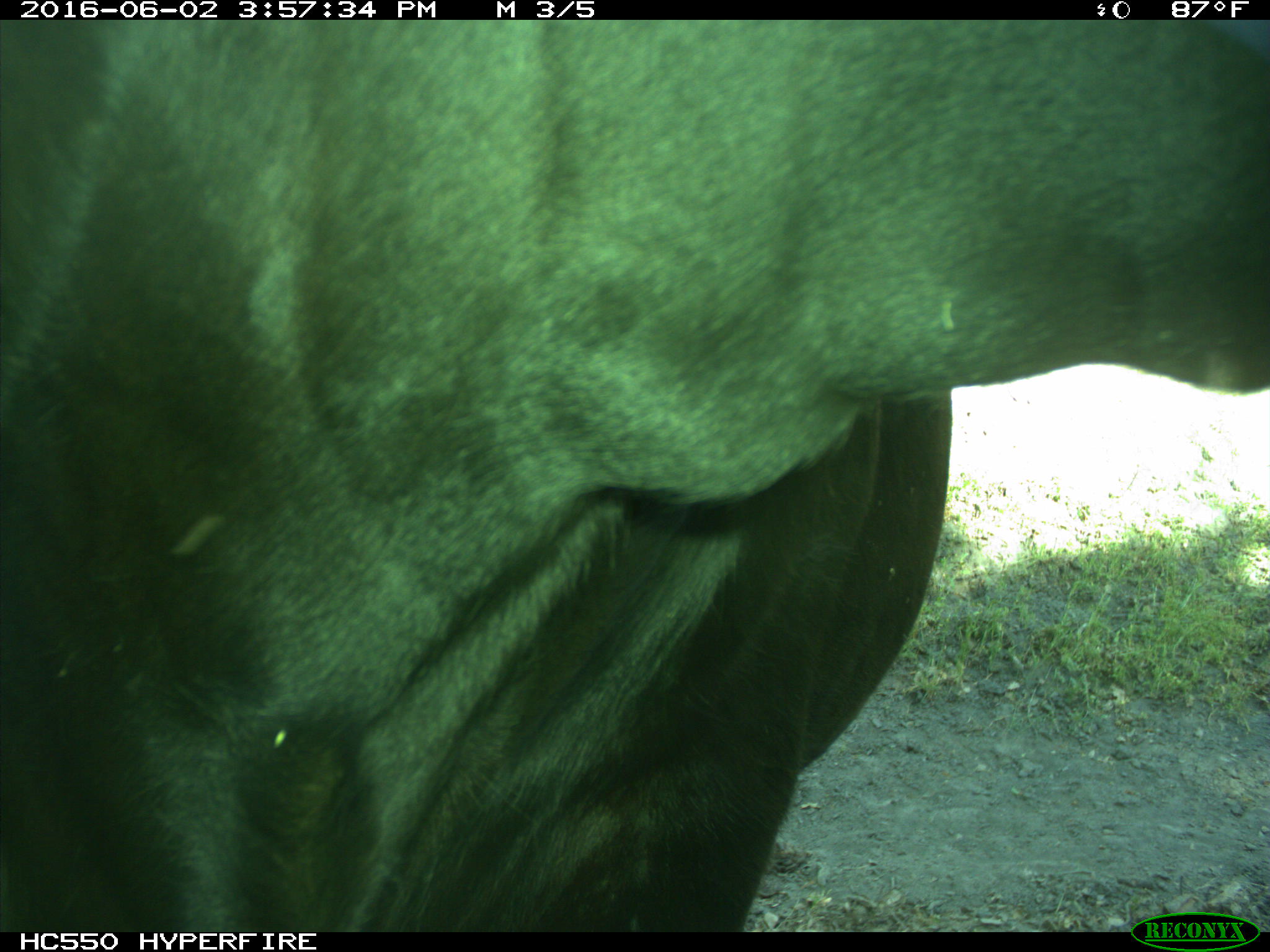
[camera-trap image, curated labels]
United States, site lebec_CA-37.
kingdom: Animalia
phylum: Chordata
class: Mammalia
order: Artiodactyla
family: Bovidae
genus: Bos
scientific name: Bos taurus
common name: domestic cow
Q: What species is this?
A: Bos taurus (domestic cow).